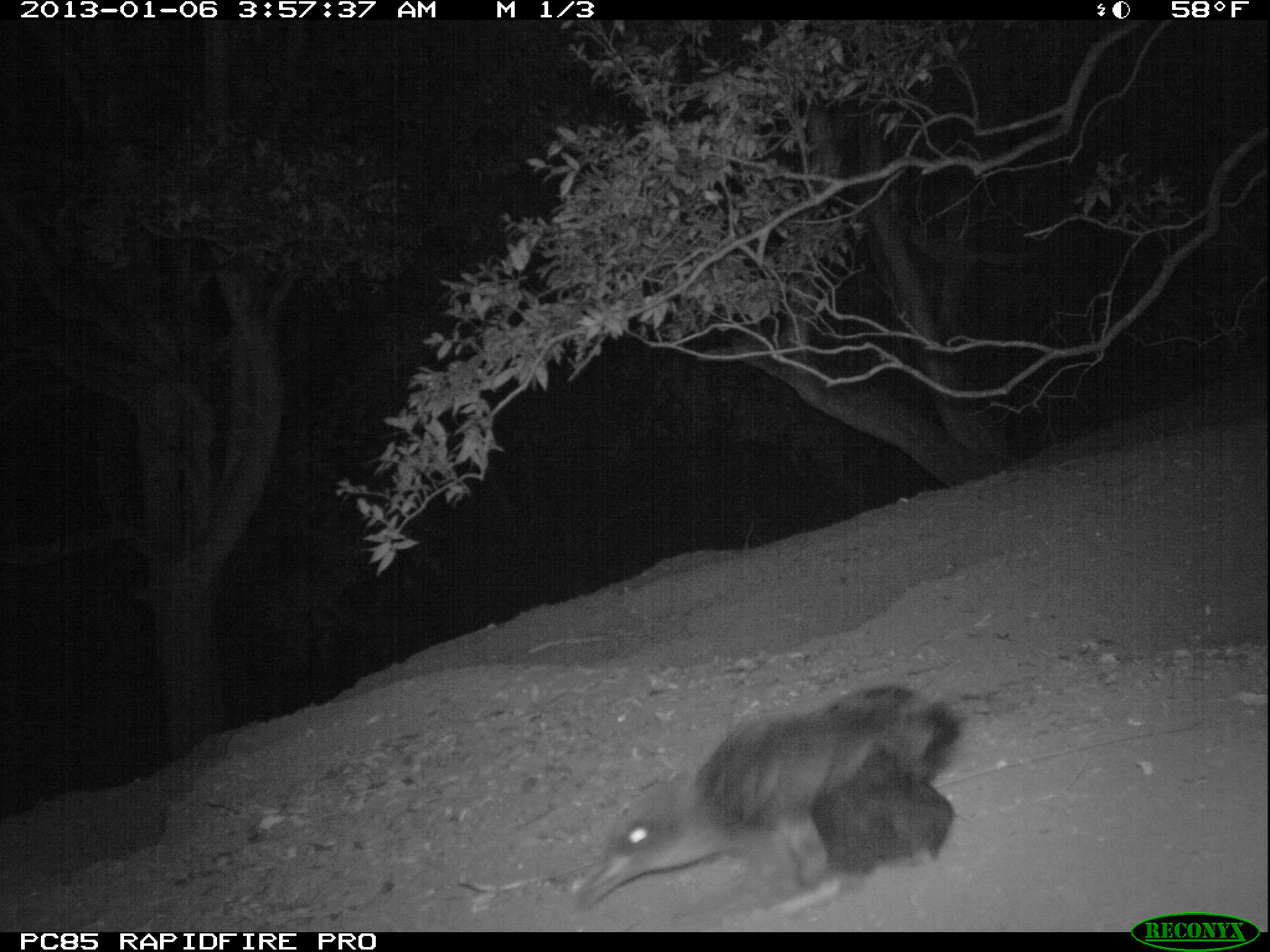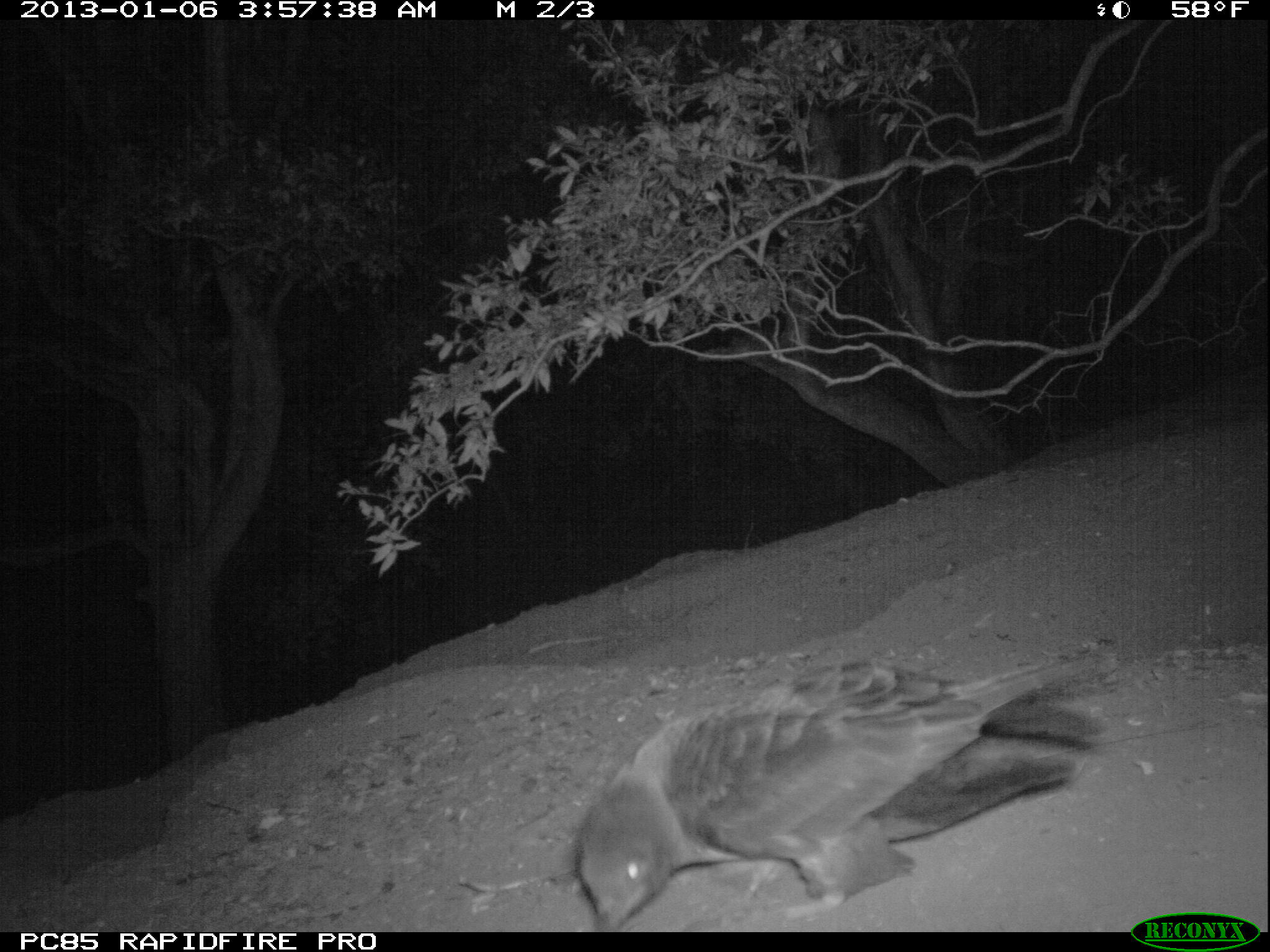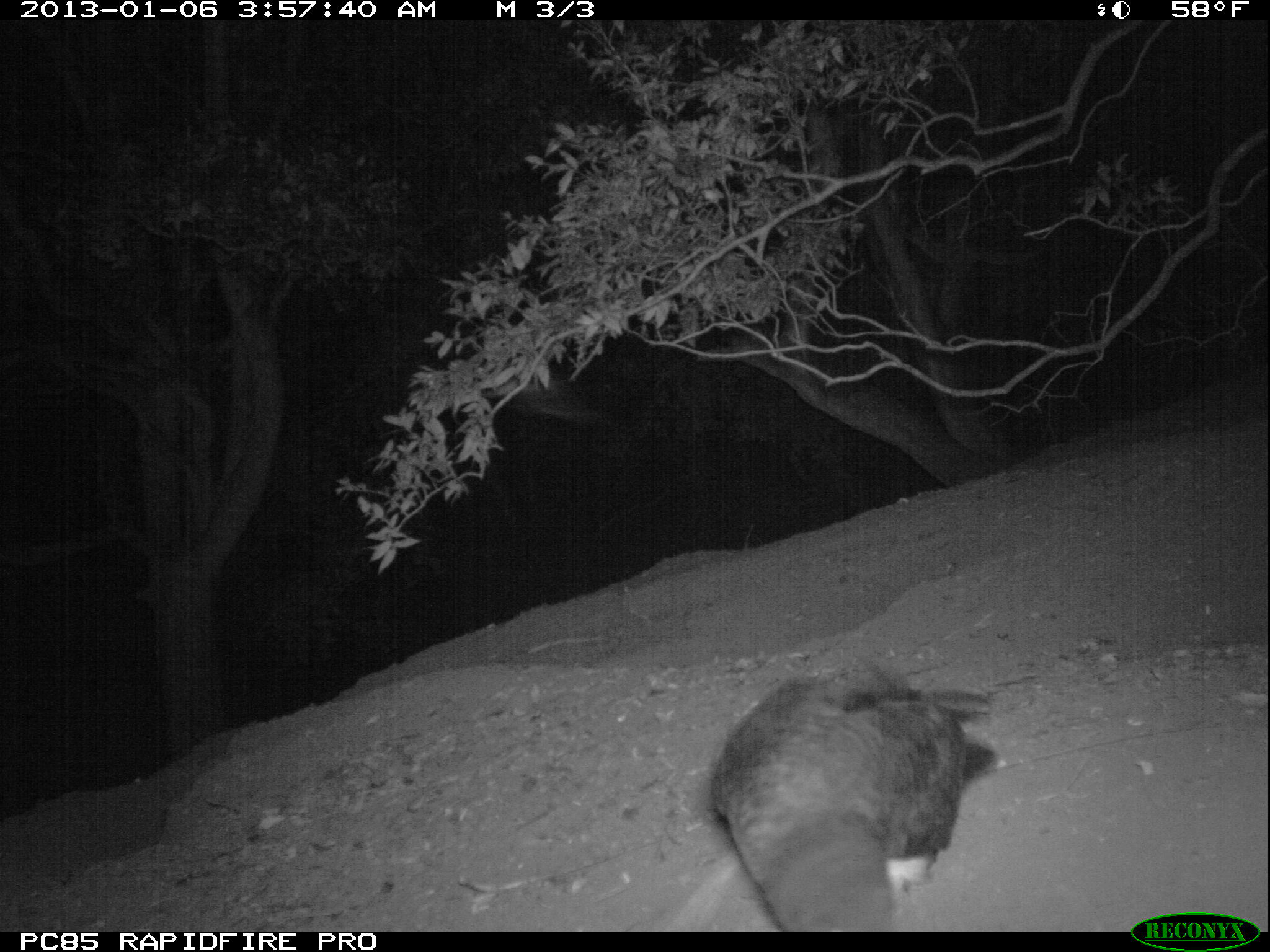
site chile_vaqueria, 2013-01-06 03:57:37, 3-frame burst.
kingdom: Animalia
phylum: Chordata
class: Aves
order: Procellariiformes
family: Procellariidae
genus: Calonectris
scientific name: Calonectris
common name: shearwater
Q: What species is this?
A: Shearwater (Calonectris).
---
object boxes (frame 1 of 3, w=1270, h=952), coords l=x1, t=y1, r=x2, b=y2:
shearwater: l=566, t=683, r=964, b=923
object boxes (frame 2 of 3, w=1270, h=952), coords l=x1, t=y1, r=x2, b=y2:
shearwater: l=559, t=659, r=1105, b=934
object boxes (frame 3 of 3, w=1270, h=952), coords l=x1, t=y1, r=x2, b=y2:
shearwater: l=703, t=666, r=1010, b=933